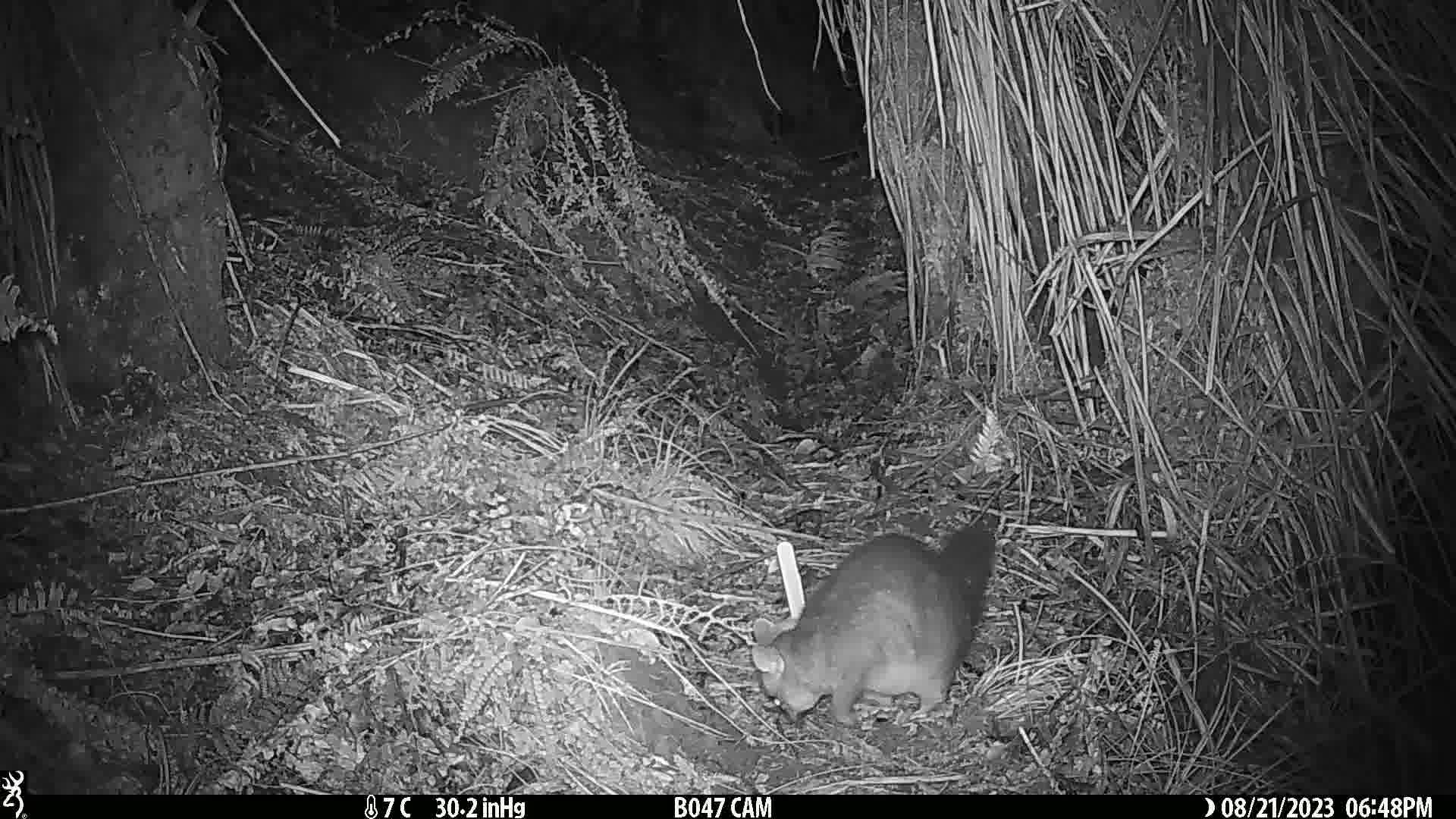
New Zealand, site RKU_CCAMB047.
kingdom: Animalia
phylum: Chordata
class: Mammalia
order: Diprotodontia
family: Phalangeridae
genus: Trichosurus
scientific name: Trichosurus vulpecula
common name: common brushtail possum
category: possum